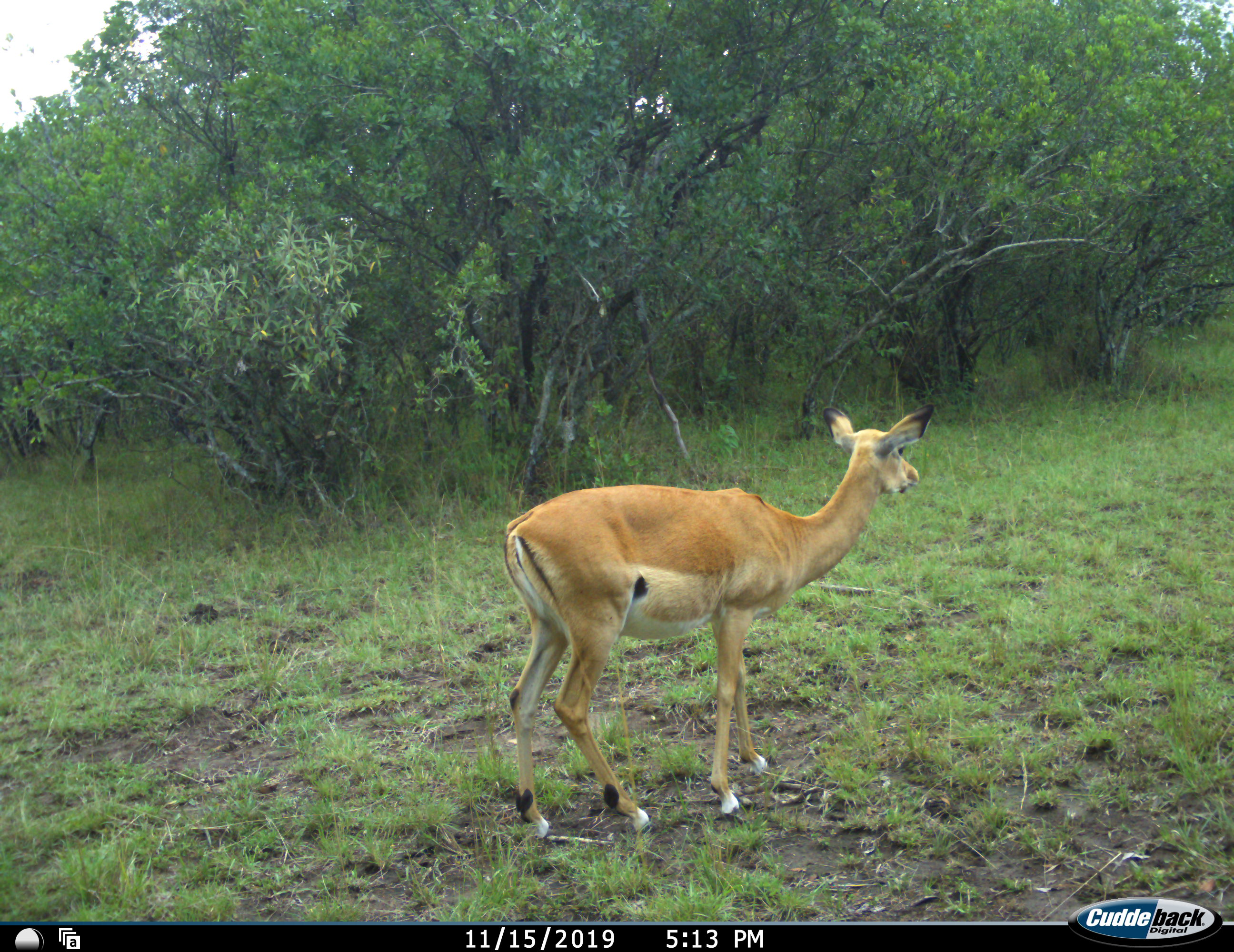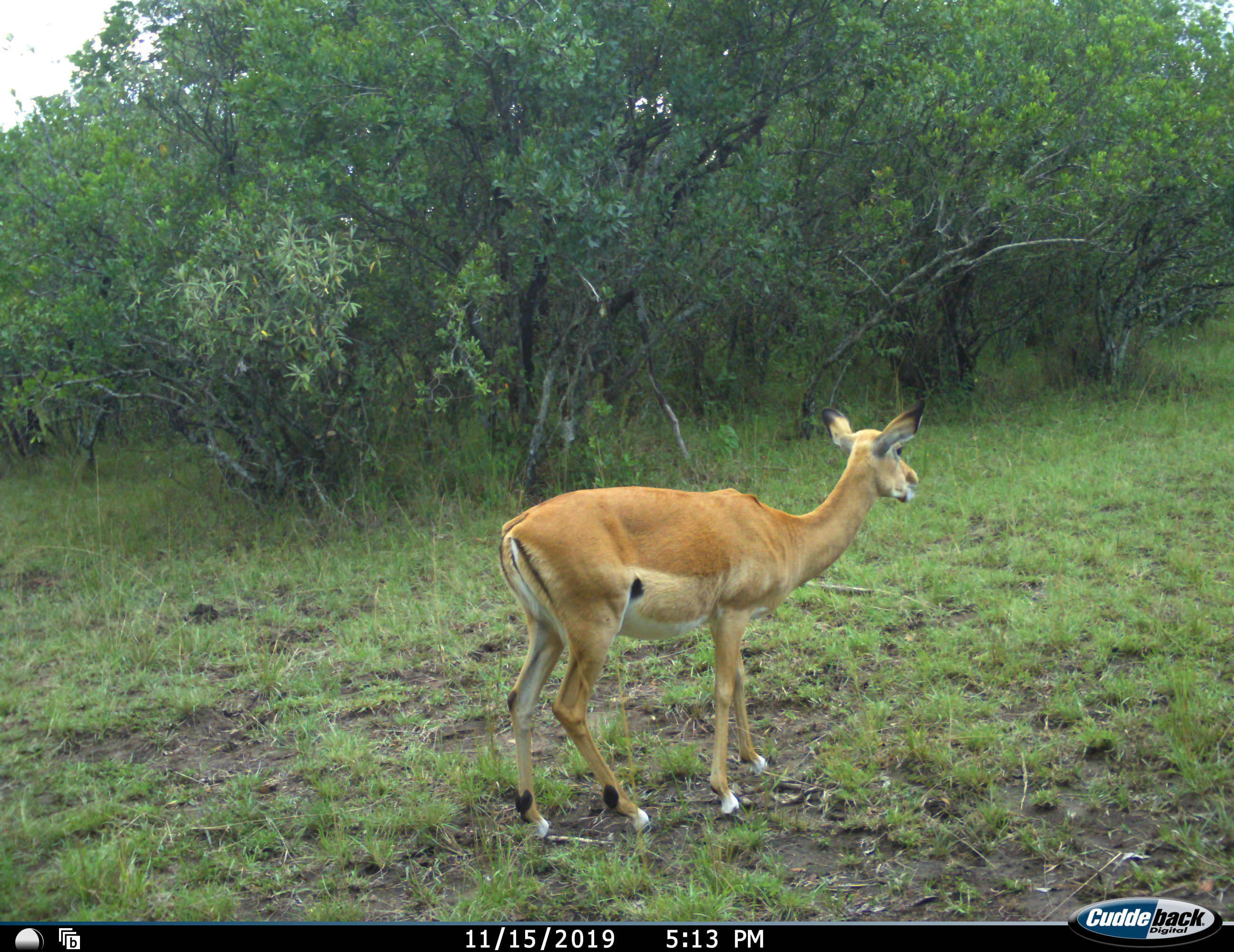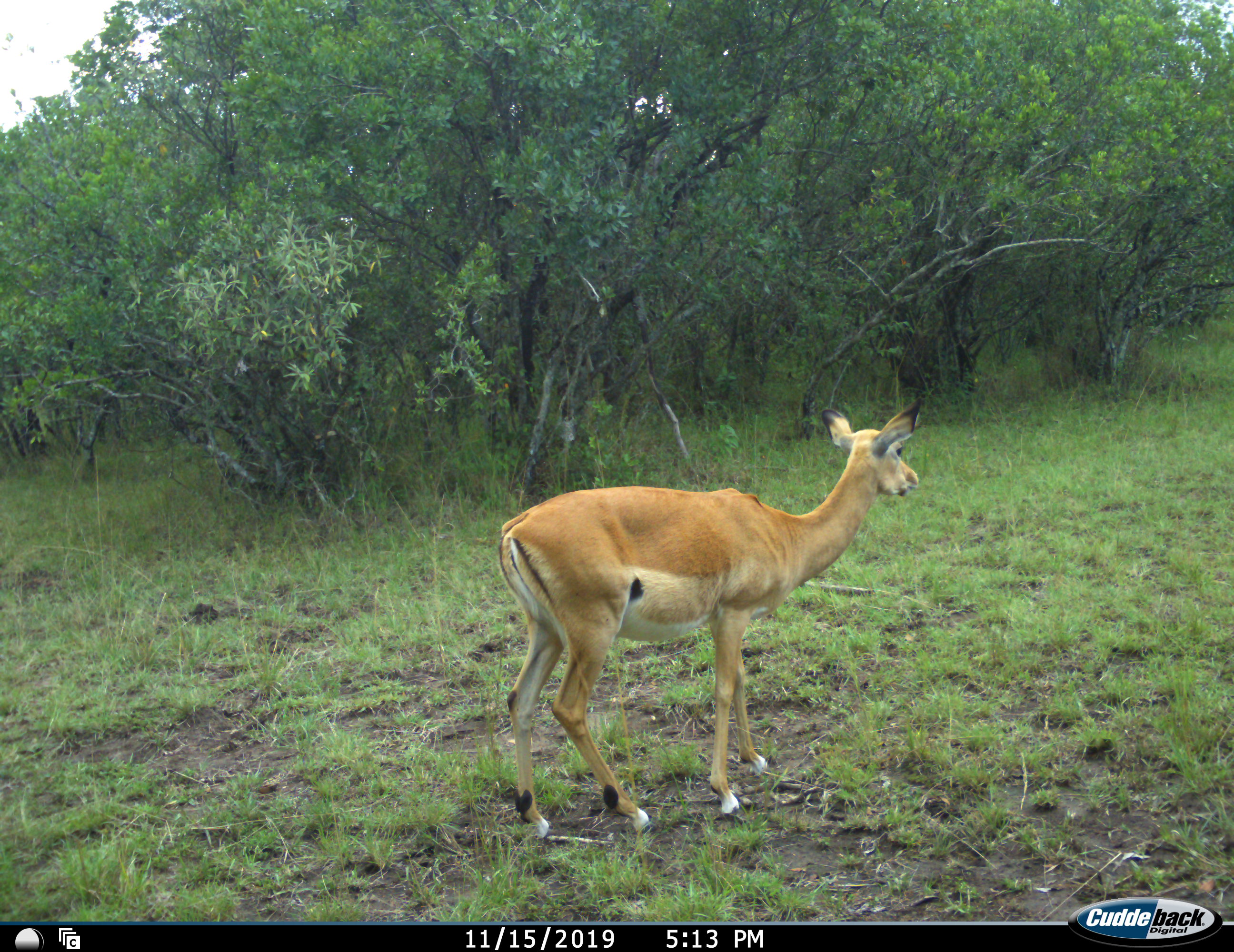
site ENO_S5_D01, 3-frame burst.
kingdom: Animalia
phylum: Chordata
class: Mammalia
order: Artiodactyla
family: Bovidae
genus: Aepyceros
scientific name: Aepyceros melampus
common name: impala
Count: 1.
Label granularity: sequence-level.